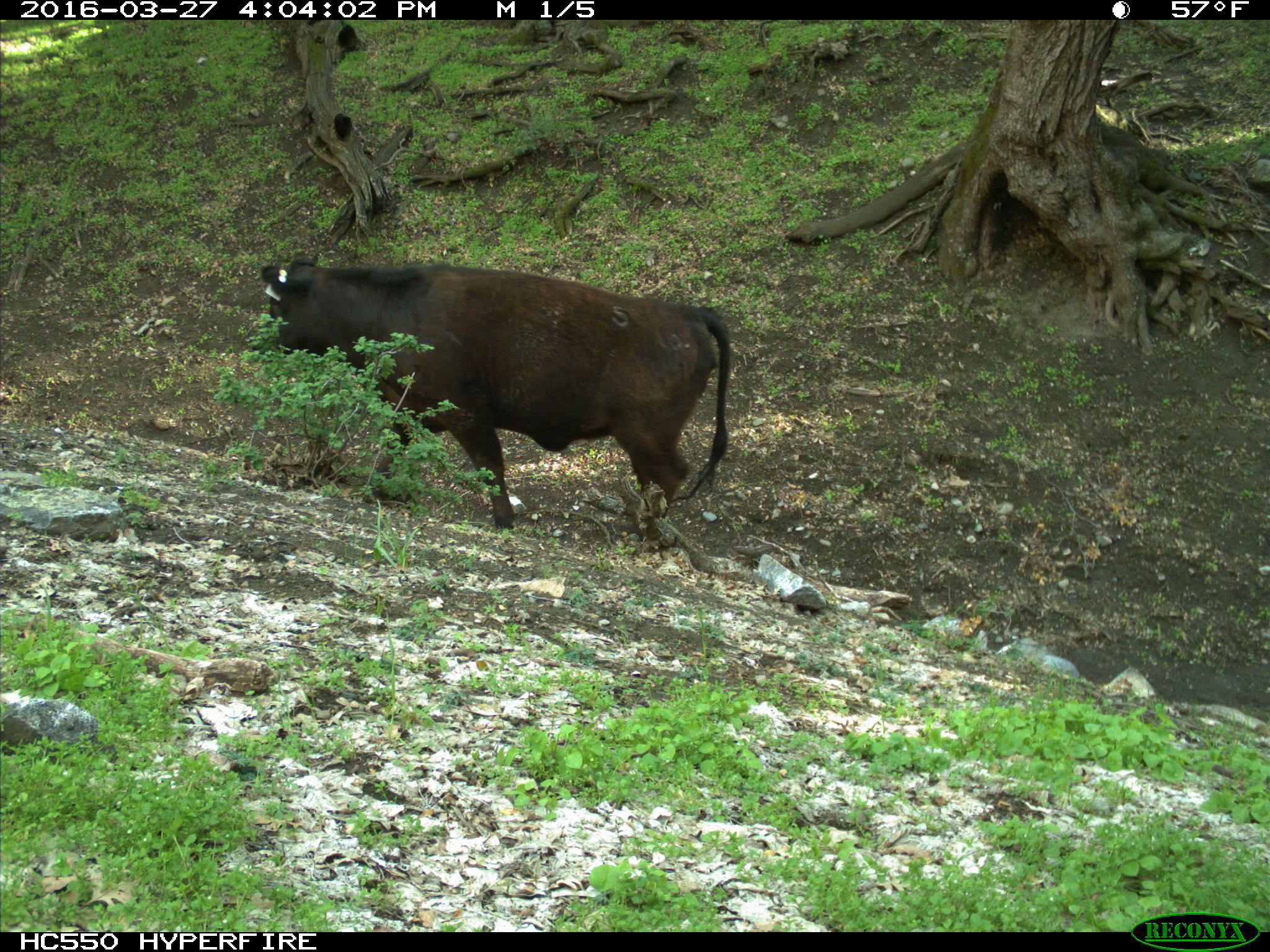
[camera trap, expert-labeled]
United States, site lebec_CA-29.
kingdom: Animalia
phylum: Chordata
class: Mammalia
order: Artiodactyla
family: Bovidae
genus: Bos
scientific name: Bos taurus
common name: domestic cow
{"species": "Bos taurus (domestic cow)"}